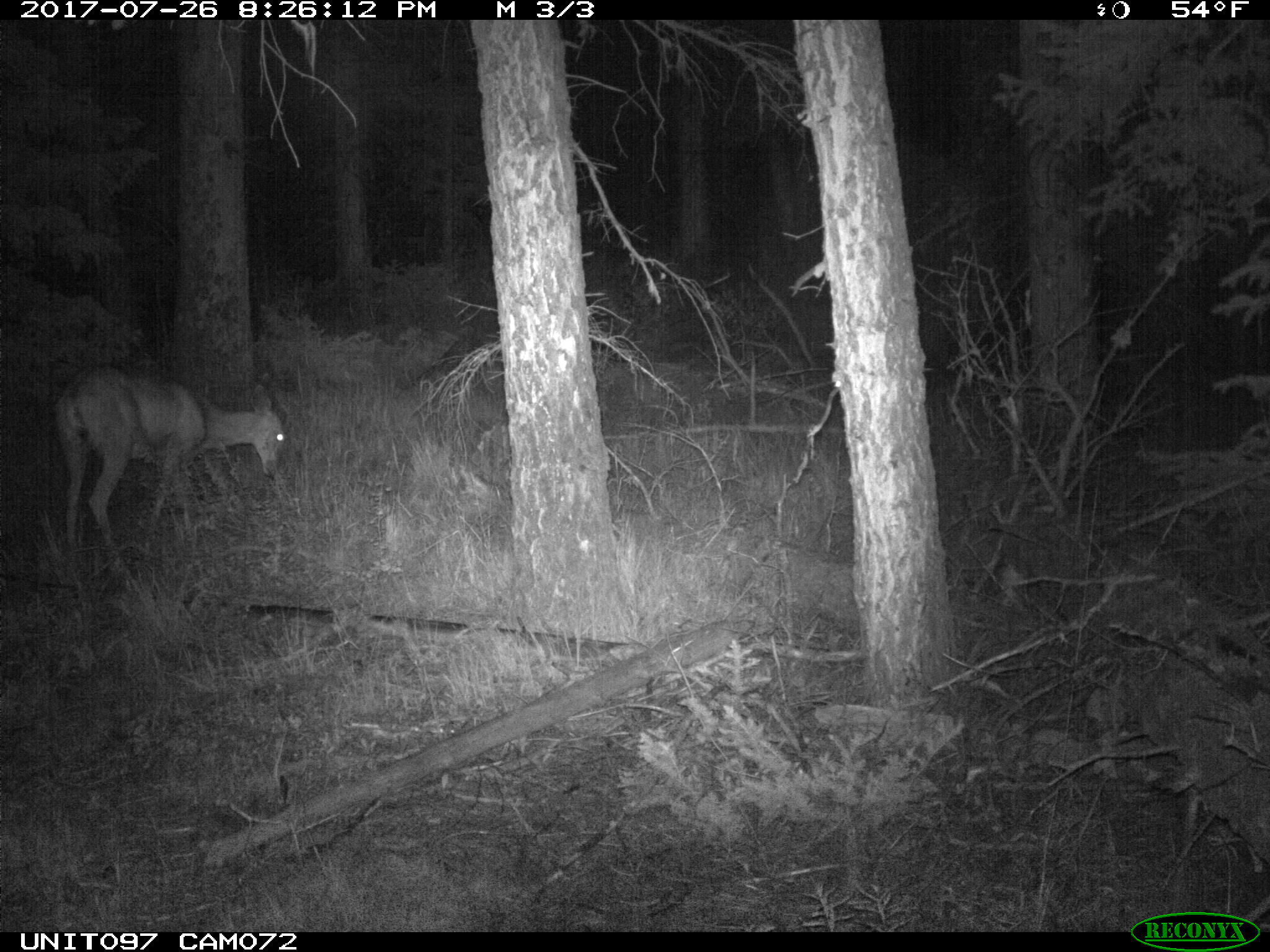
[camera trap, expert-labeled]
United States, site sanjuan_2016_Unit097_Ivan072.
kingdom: Animalia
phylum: Chordata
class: Mammalia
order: Artiodactyla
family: Cervidae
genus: Odocoileus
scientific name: Odocoileus hemionus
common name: mule deer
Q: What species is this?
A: Odocoileus hemionus (mule deer).